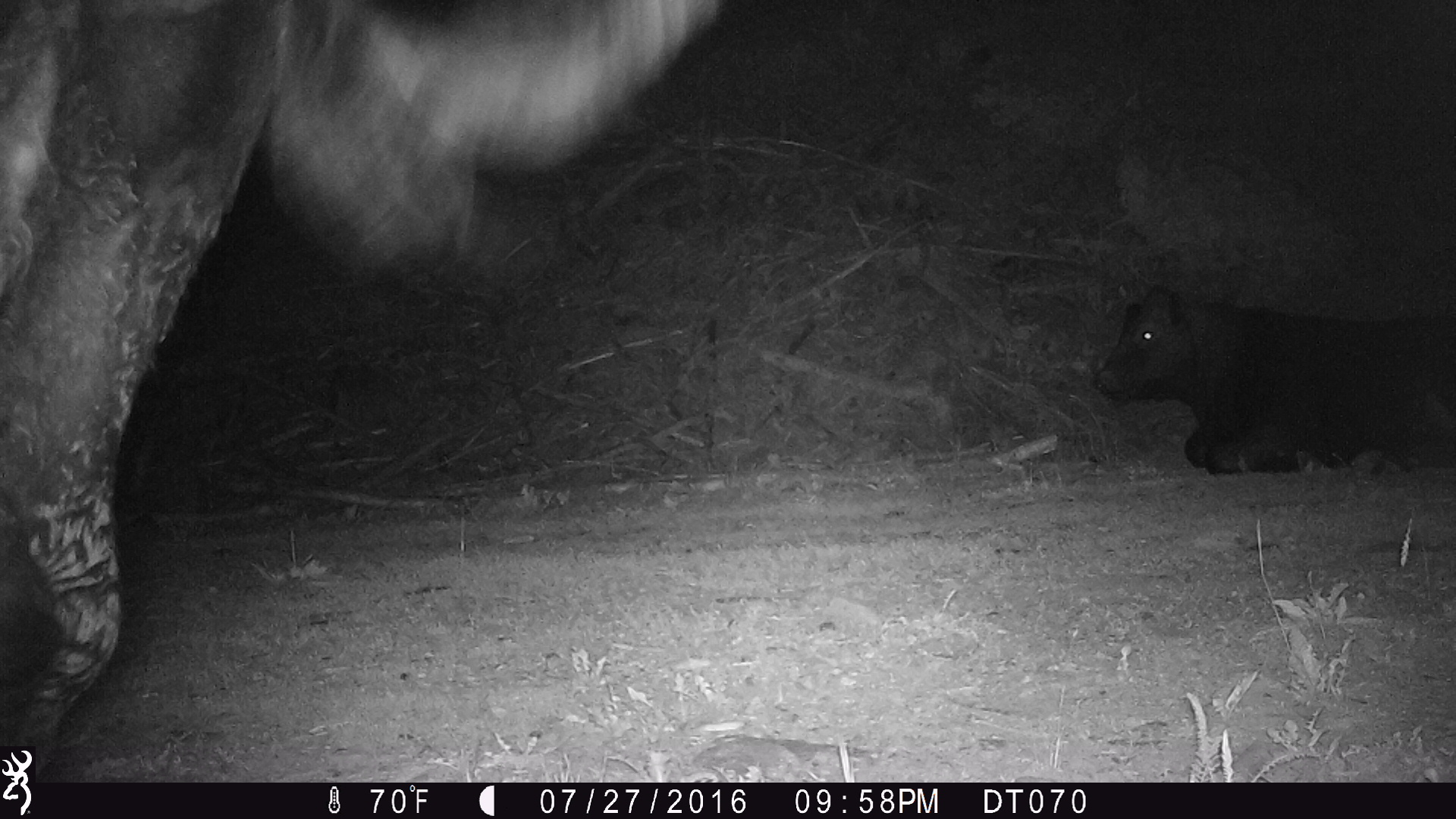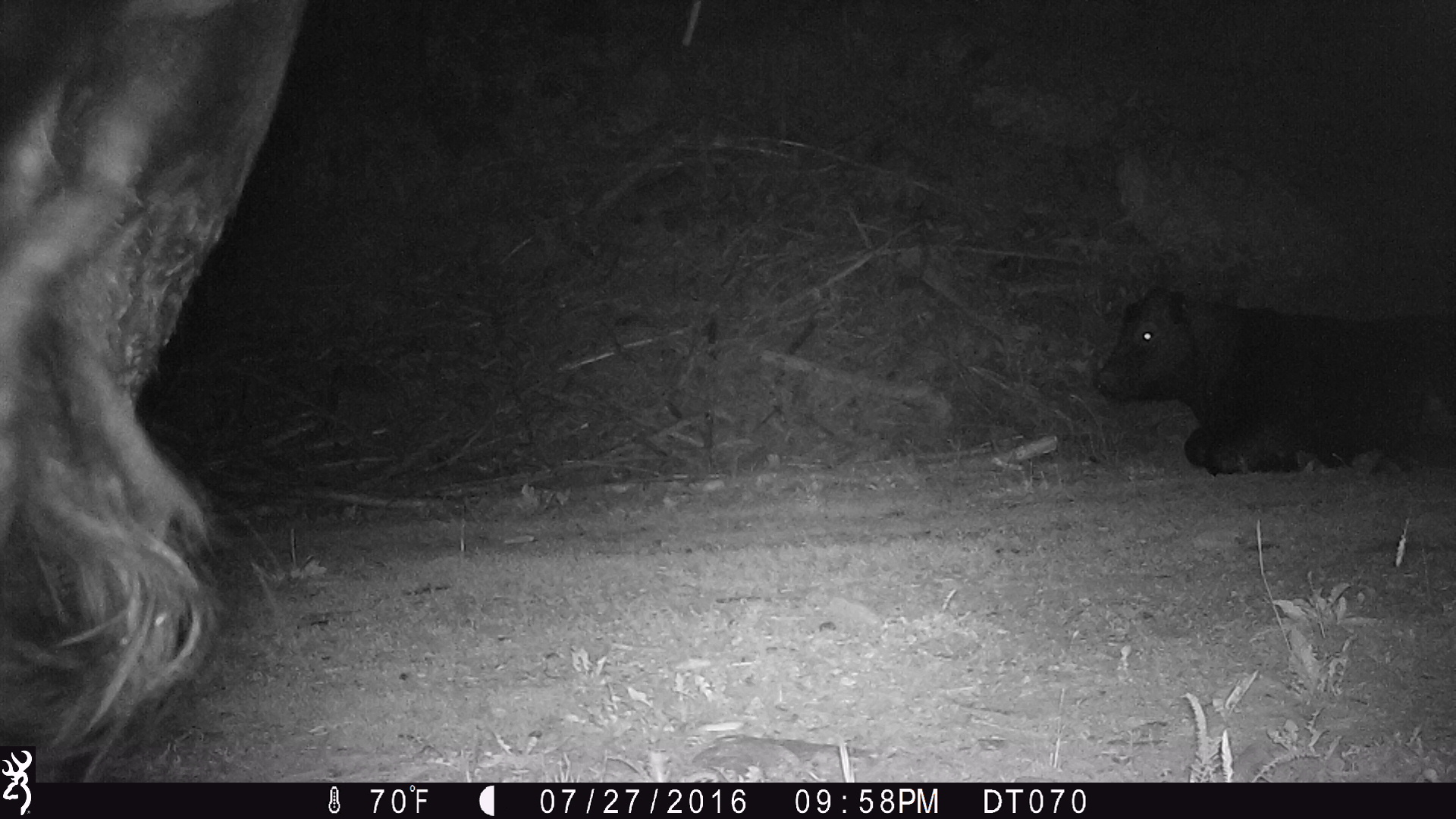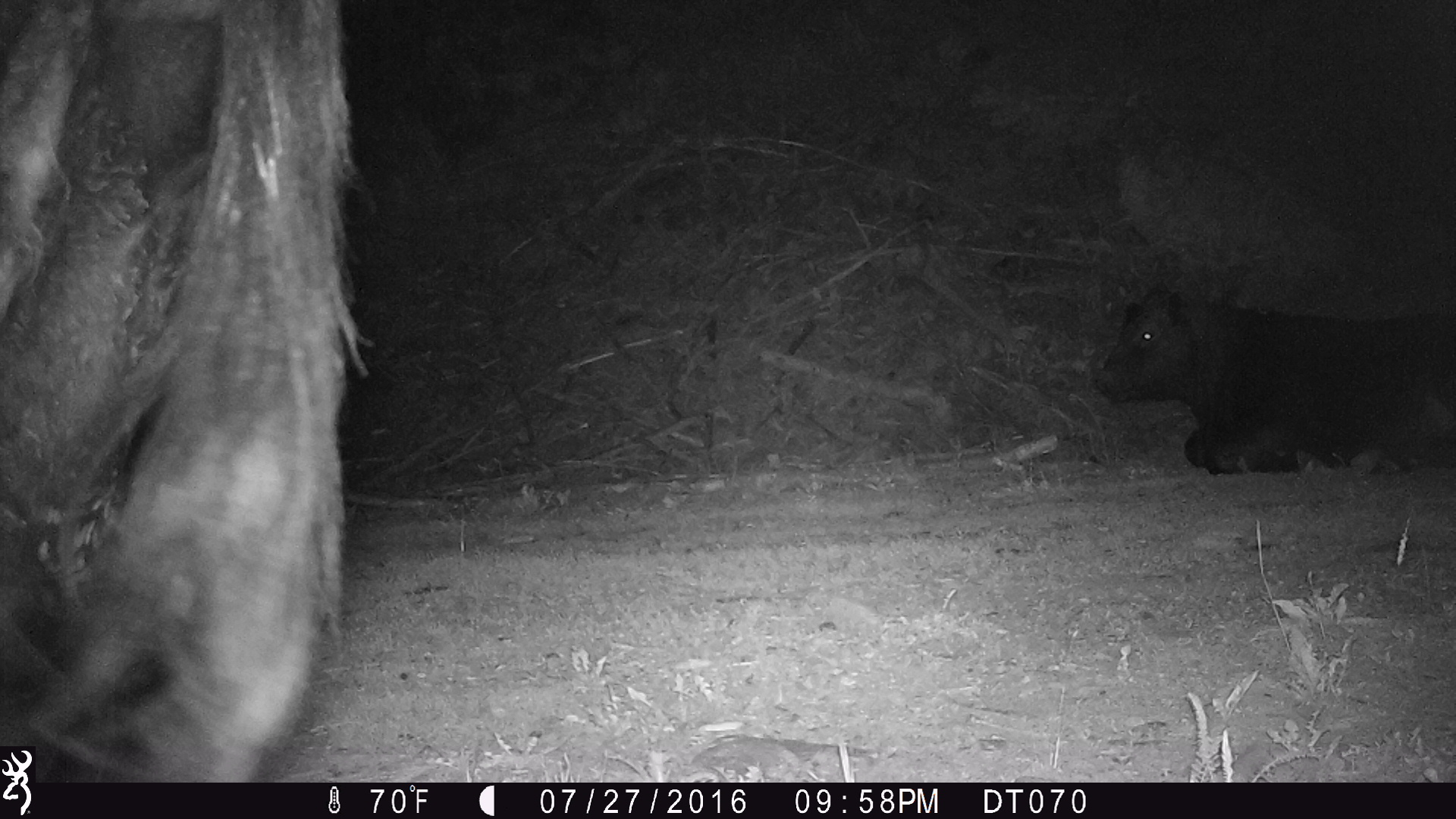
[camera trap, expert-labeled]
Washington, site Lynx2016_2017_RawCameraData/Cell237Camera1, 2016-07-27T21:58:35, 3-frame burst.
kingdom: Animalia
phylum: Chordata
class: Mammalia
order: Artiodactyla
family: Bovidae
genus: Bos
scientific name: Bos taurus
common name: domestic cattle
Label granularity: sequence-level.